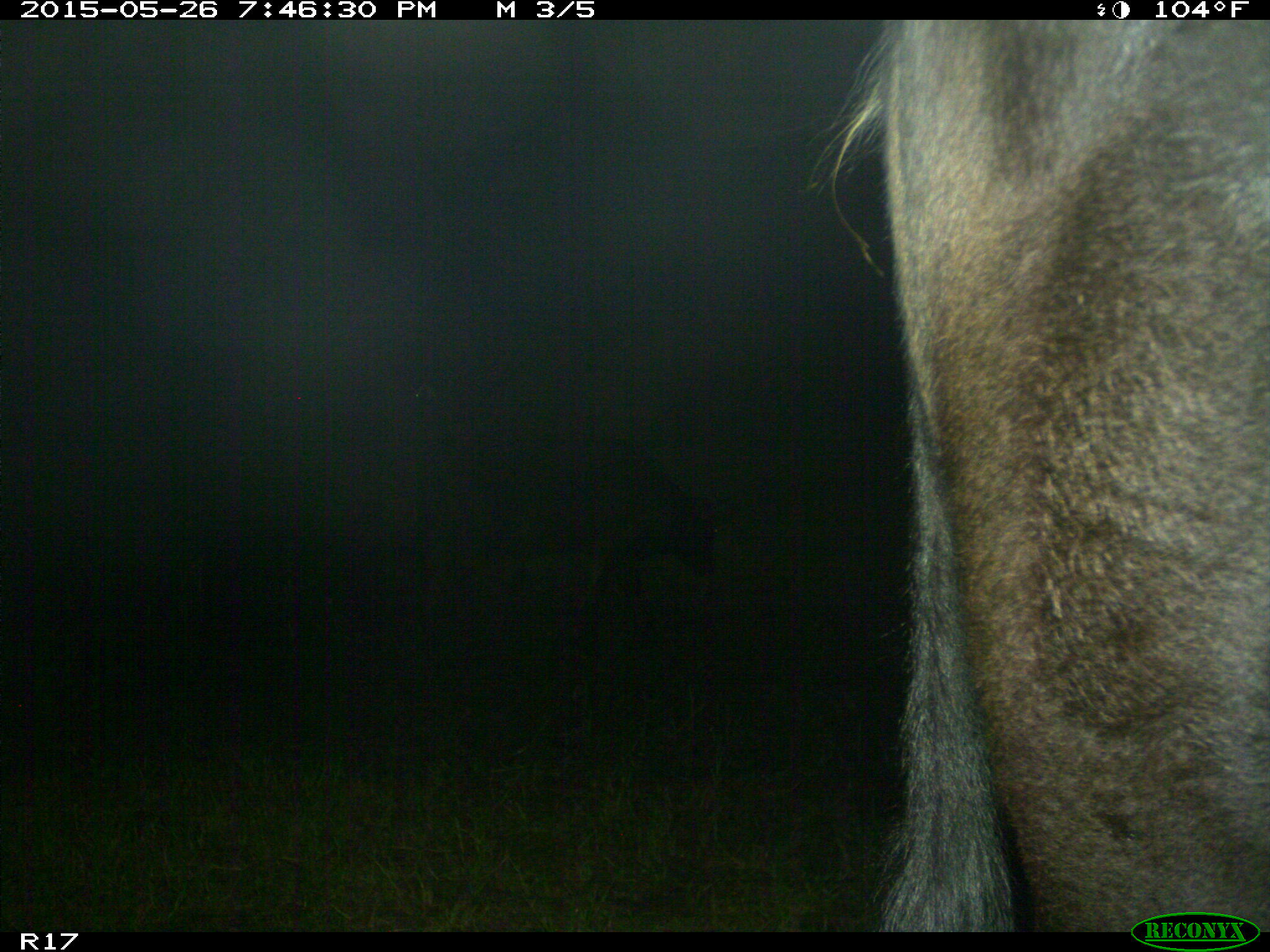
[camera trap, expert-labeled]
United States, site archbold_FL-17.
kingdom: Animalia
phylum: Chordata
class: Mammalia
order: Artiodactyla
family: Bovidae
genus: Bos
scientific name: Bos taurus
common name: domestic cow